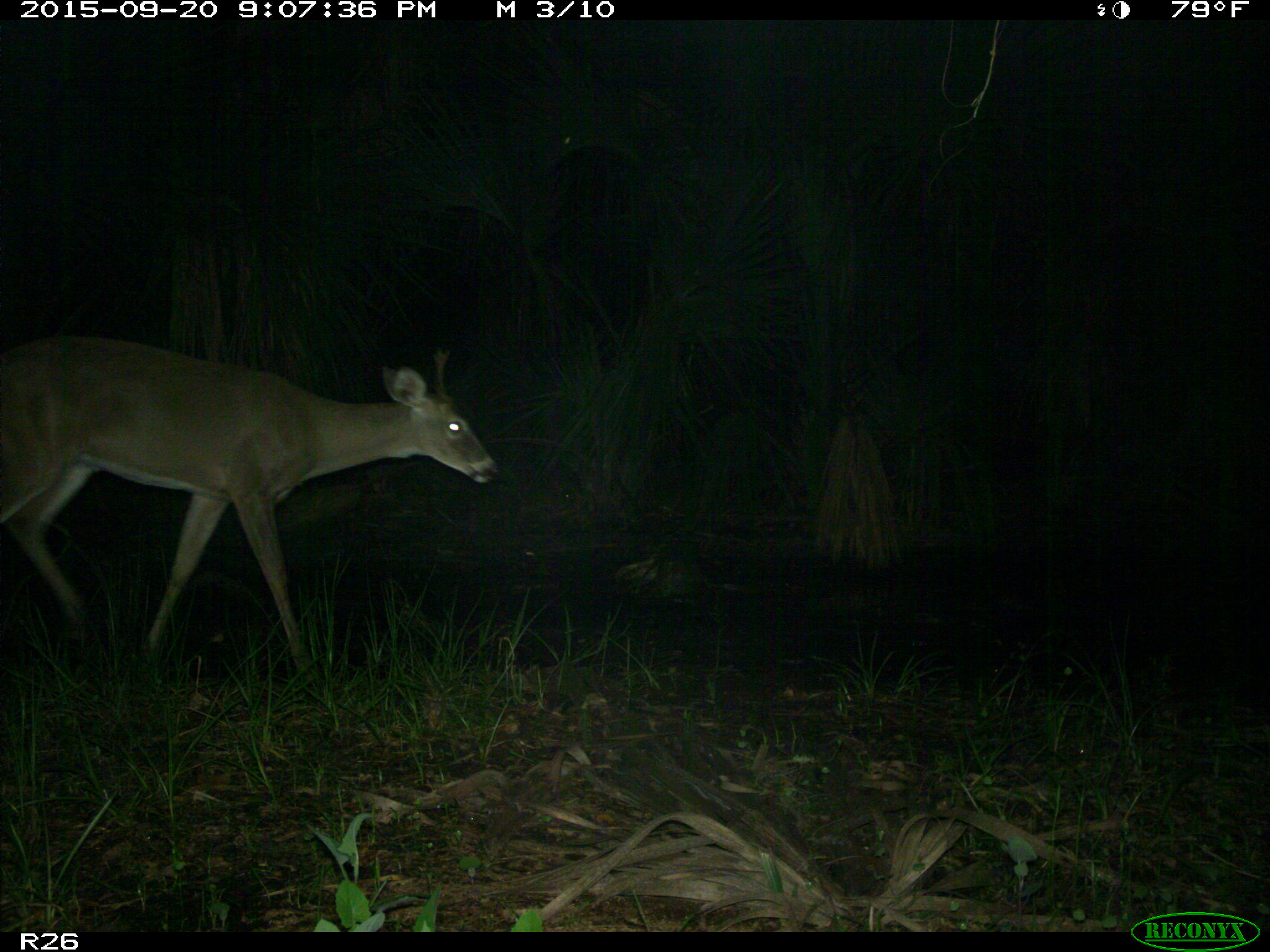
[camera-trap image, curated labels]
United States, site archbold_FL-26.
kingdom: Animalia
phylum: Chordata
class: Mammalia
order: Artiodactyla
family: Cervidae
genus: Odocoileus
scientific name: Odocoileus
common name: deer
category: unidentified deer